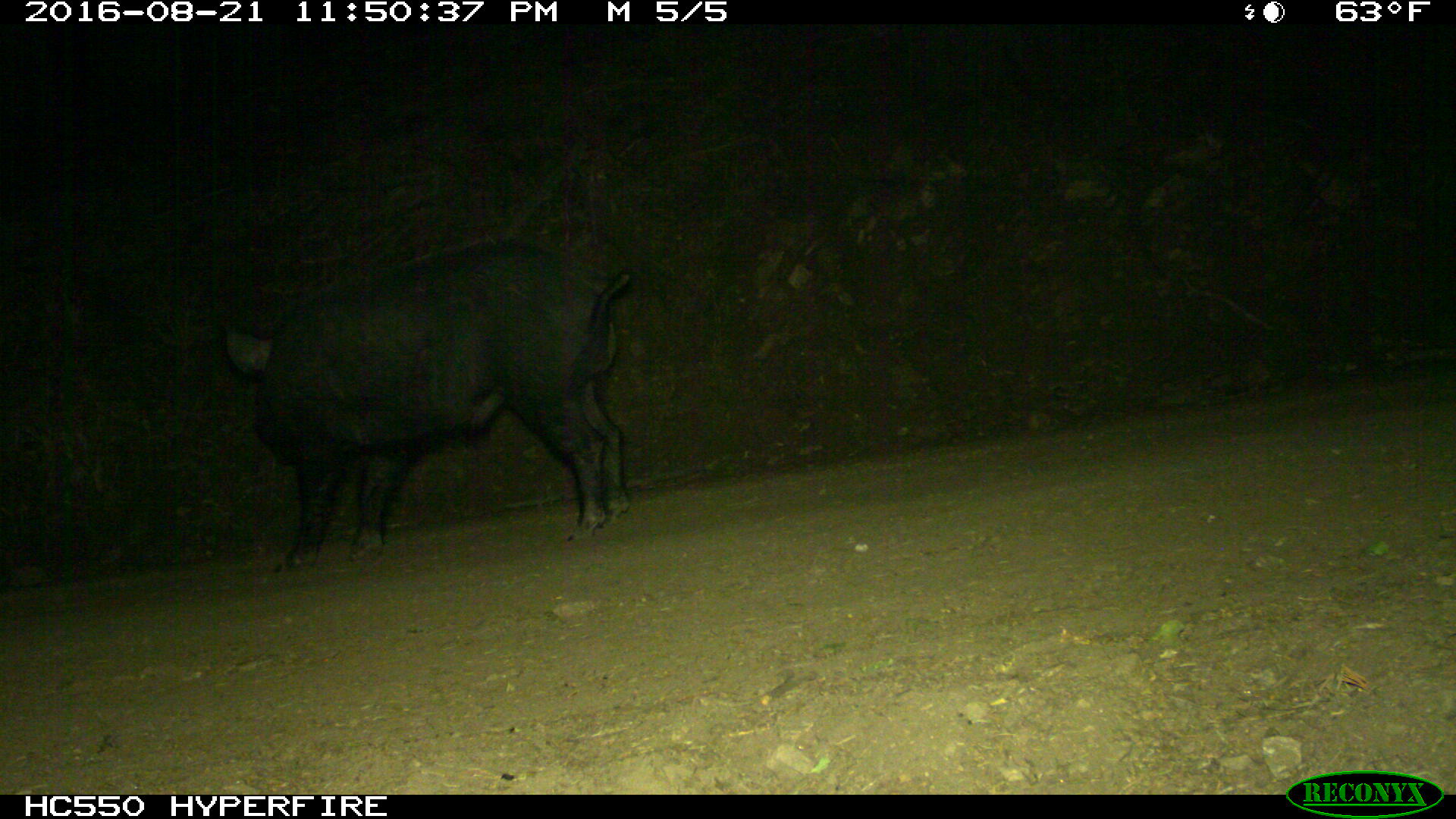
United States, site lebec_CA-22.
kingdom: Animalia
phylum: Chordata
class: Mammalia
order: Artiodactyla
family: Suidae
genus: Sus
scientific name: Sus scrofa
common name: wild boar